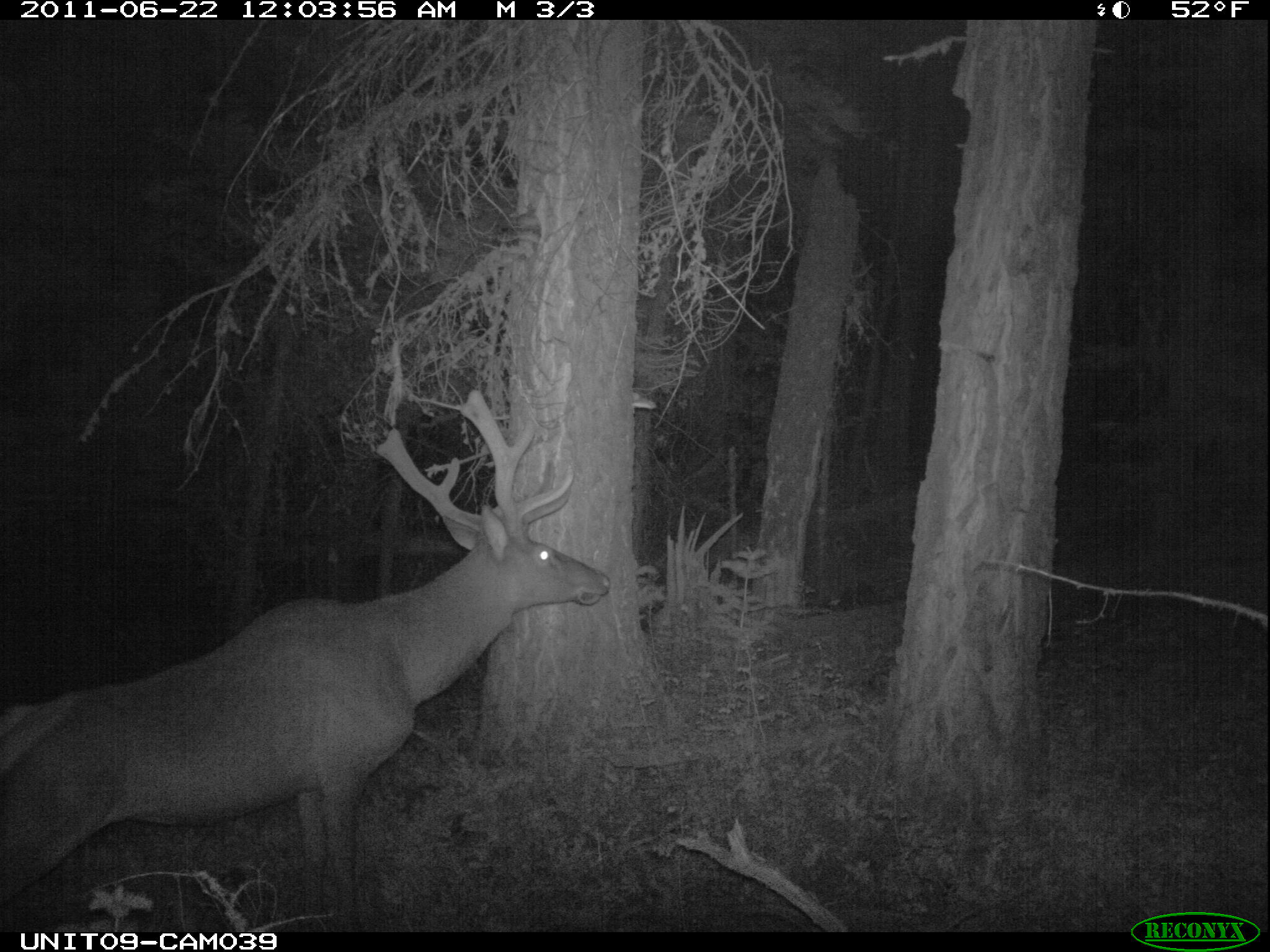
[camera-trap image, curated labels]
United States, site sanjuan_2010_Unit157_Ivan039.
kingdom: Animalia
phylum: Chordata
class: Mammalia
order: Artiodactyla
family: Cervidae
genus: Cervus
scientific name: Cervus elaphus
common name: red deer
Cervus elaphus (red deer).